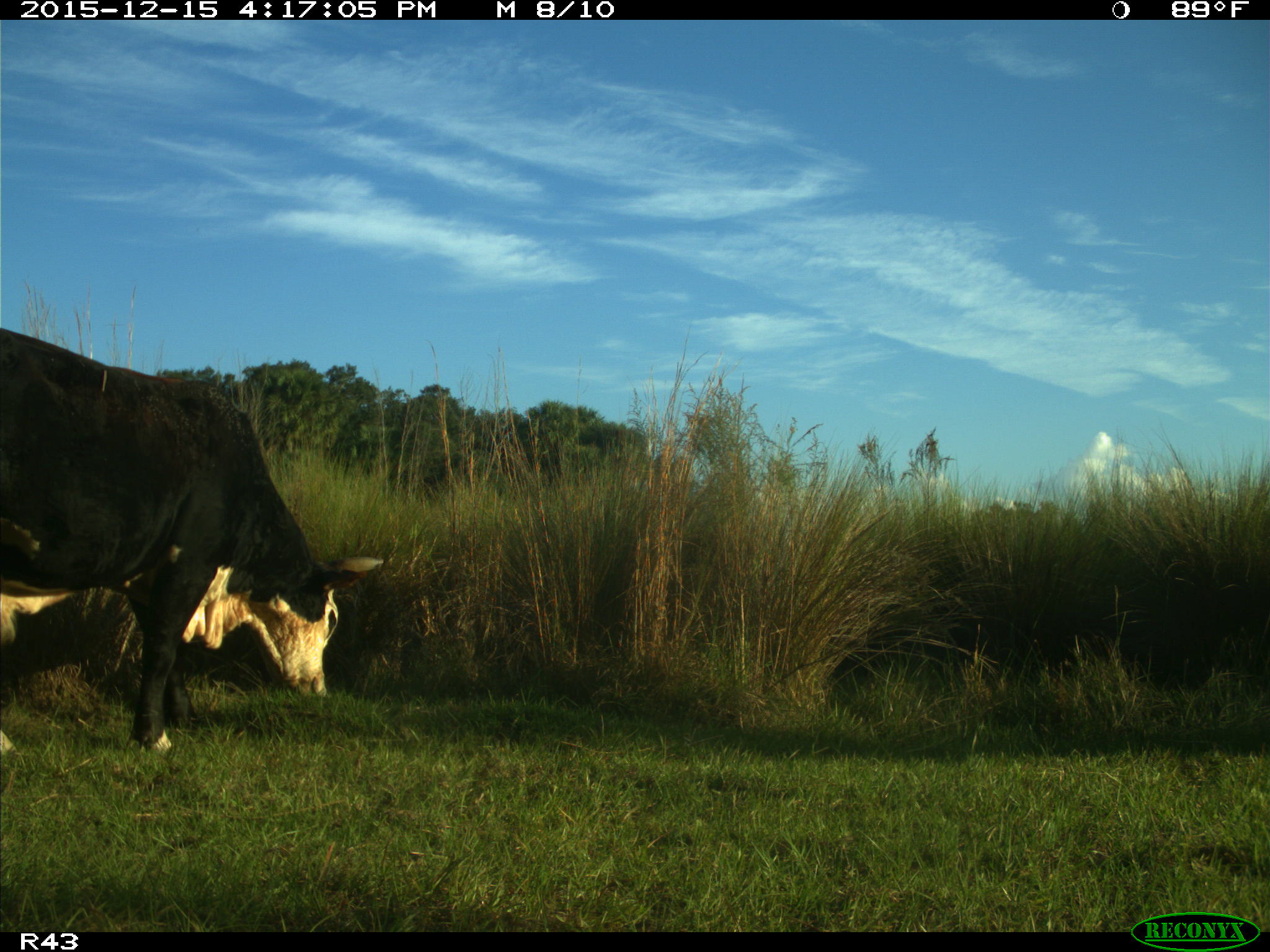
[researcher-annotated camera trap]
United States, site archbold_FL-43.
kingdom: Animalia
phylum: Chordata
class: Mammalia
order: Artiodactyla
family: Bovidae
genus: Bos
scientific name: Bos taurus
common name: domestic cow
Bos taurus (domestic cow).